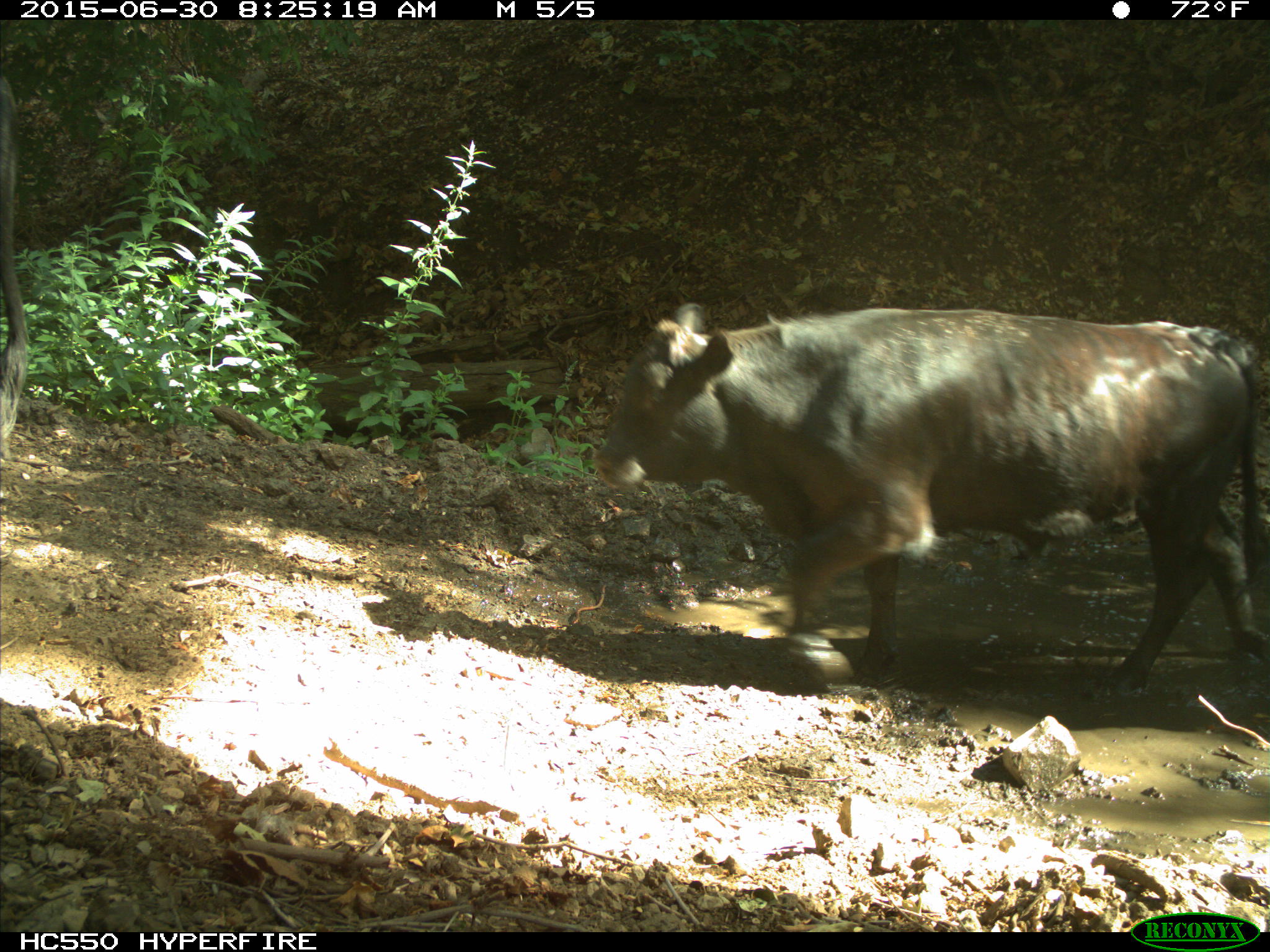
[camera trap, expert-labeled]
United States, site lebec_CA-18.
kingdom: Animalia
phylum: Chordata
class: Mammalia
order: Artiodactyla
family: Bovidae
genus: Bos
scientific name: Bos taurus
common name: domestic cow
Bos taurus (domestic cow).